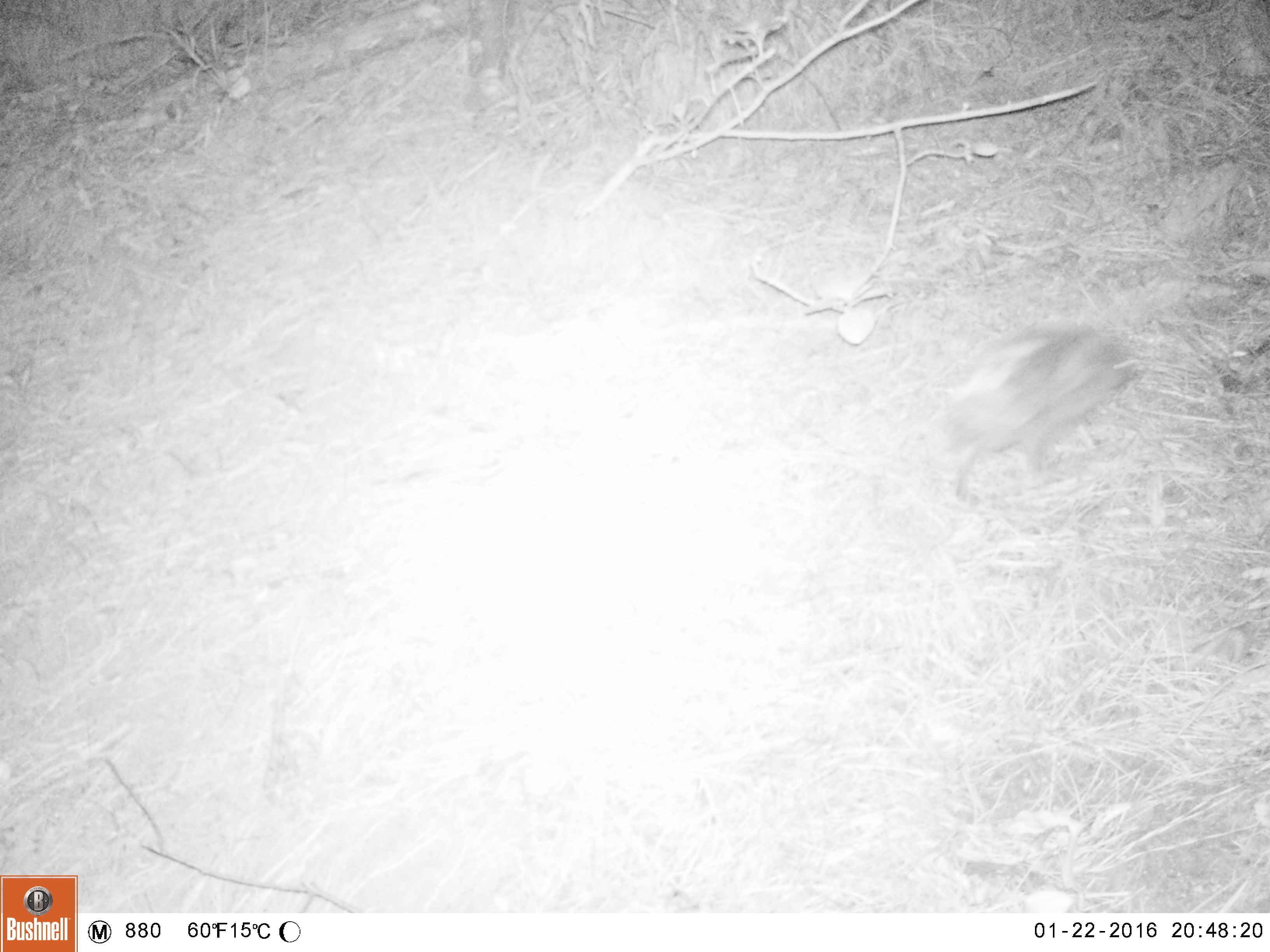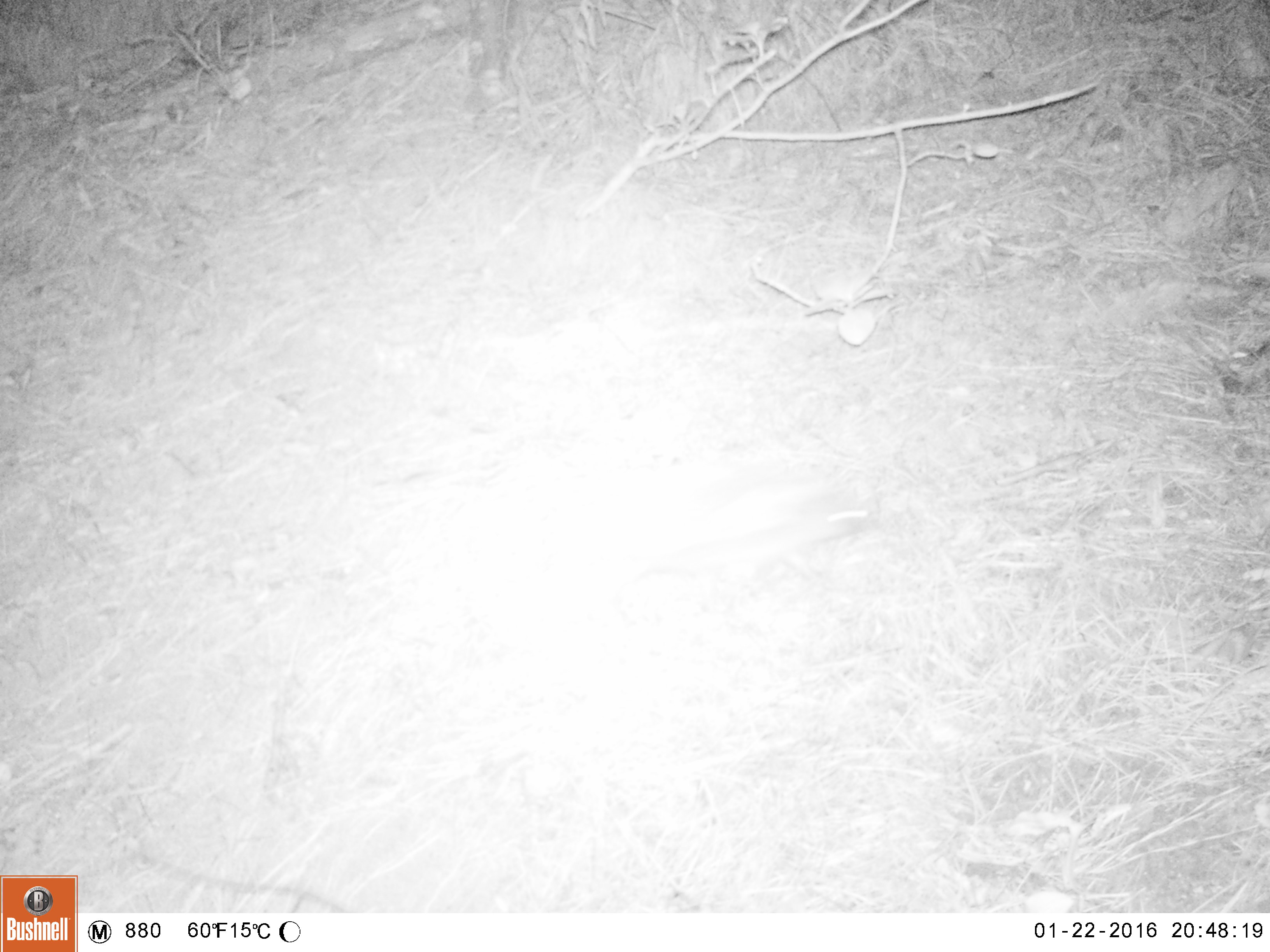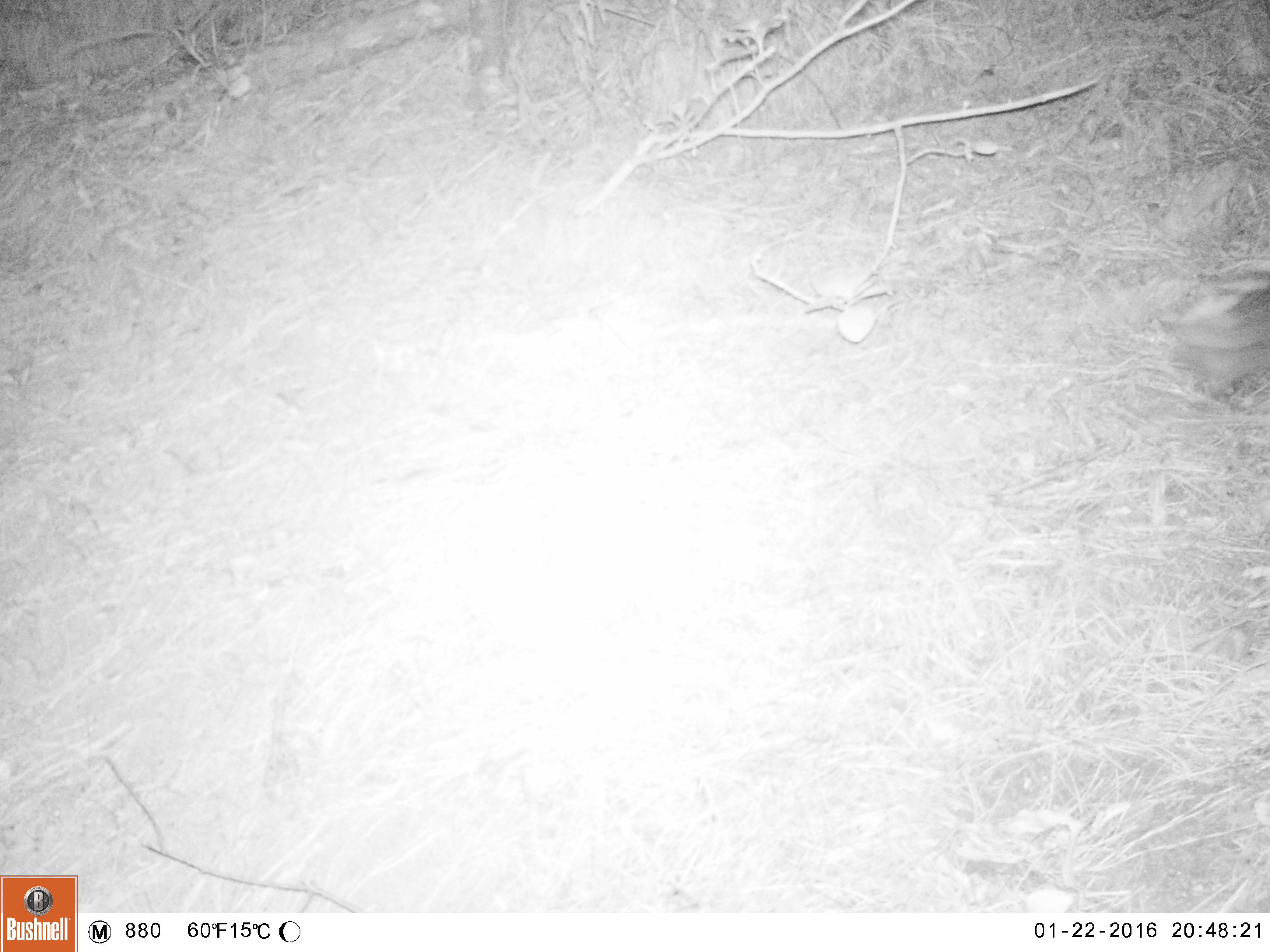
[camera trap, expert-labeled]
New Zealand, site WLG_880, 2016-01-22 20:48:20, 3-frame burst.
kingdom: Animalia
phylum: Chordata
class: Mammalia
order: Eulipotyphla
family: Erinaceidae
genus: Erinaceus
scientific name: Erinaceus europaeus europaeus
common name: european hedgehog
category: hedgehog